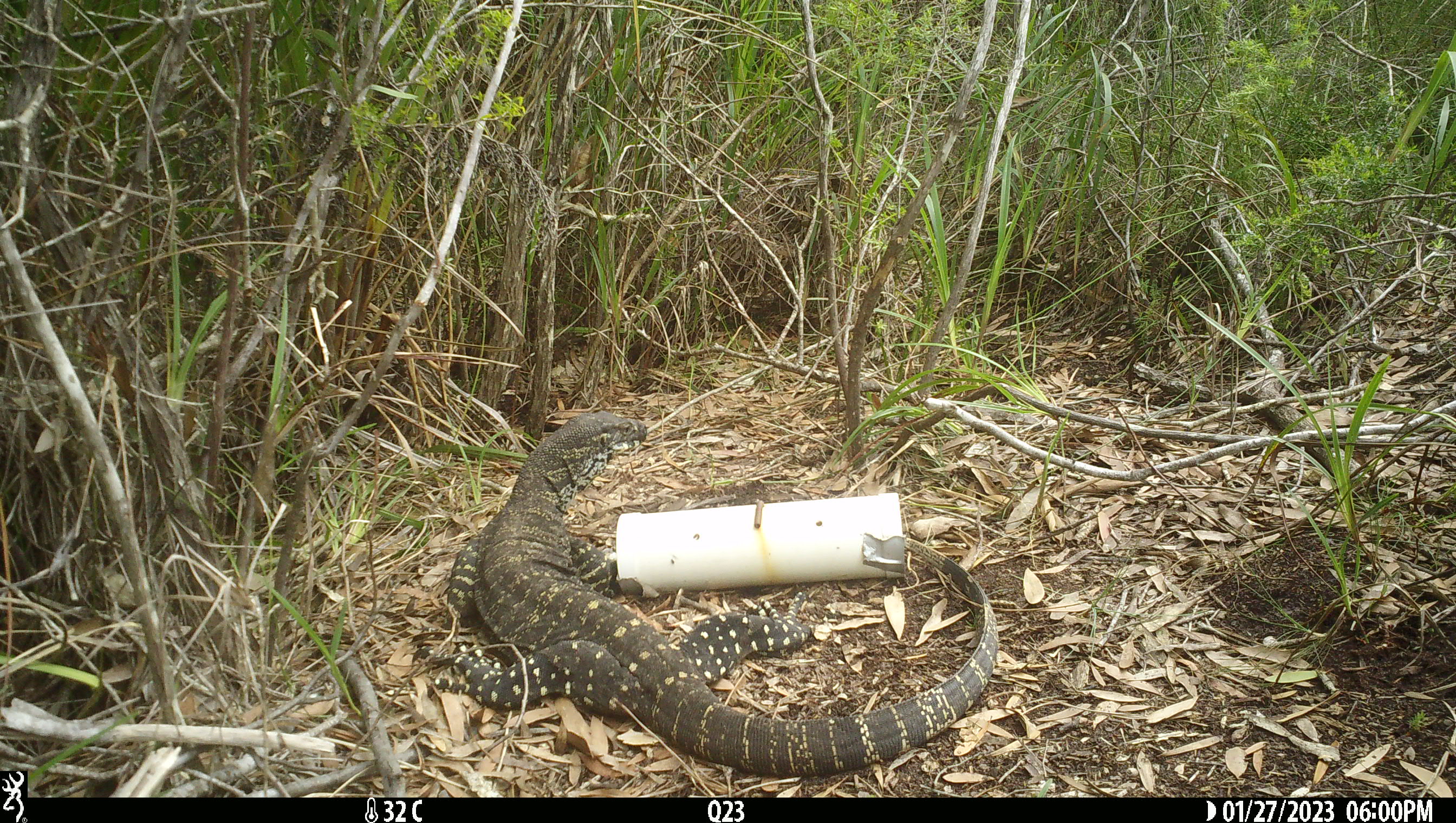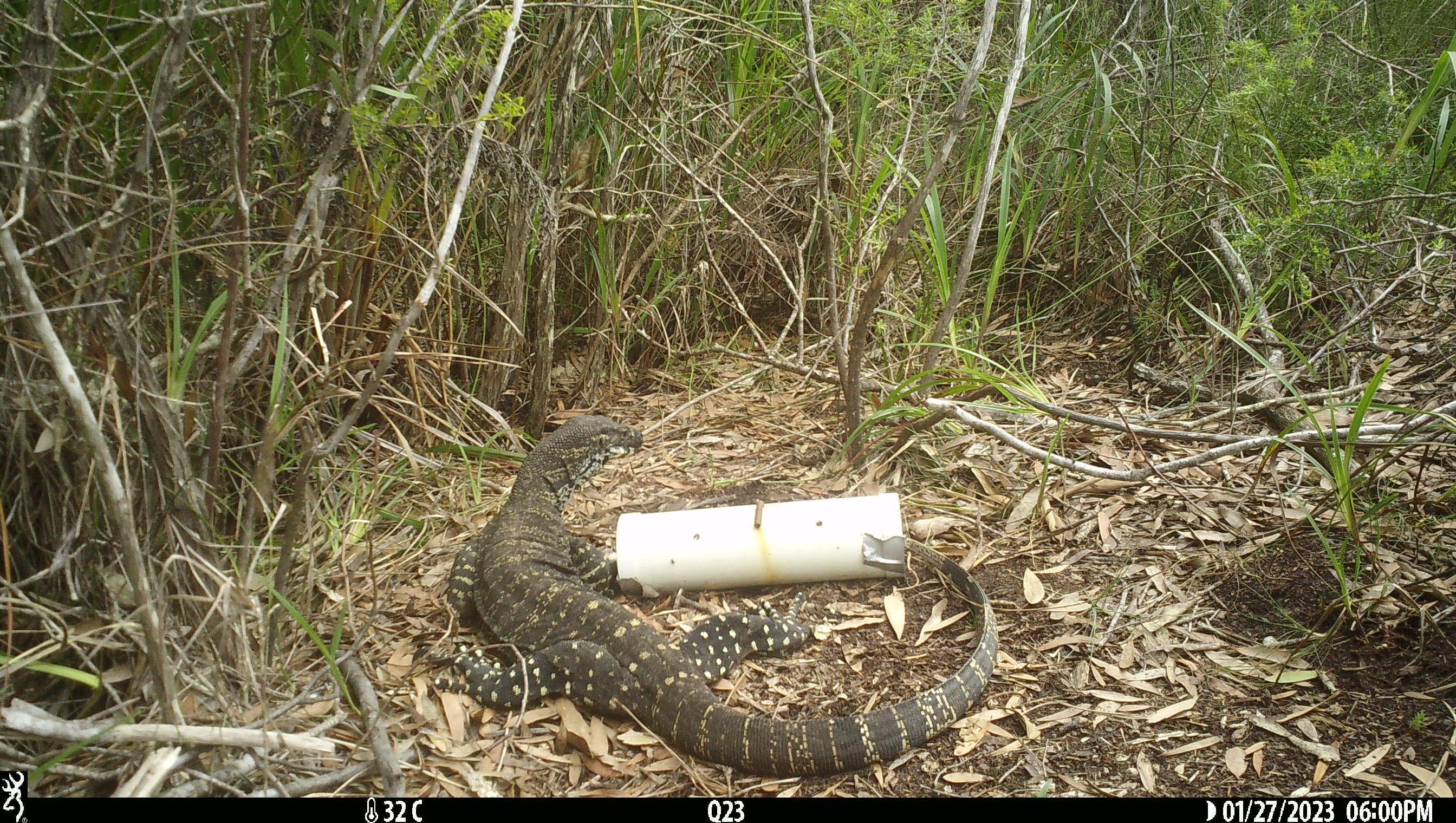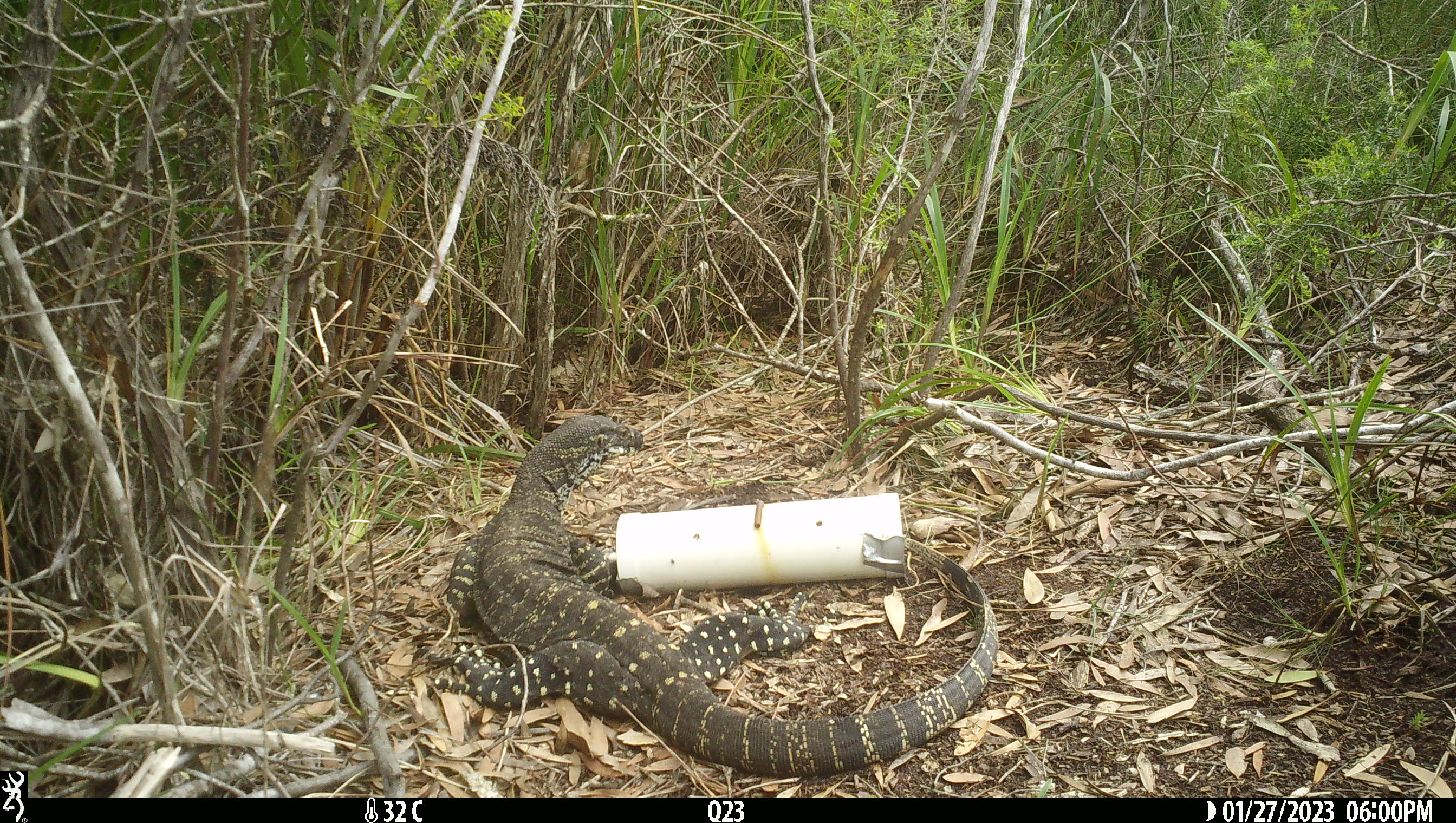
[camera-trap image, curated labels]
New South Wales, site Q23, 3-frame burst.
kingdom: Animalia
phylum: Chordata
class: Reptilia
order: Squamata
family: Varanidae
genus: Varanus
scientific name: Varanus varius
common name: lace monitor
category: goanna